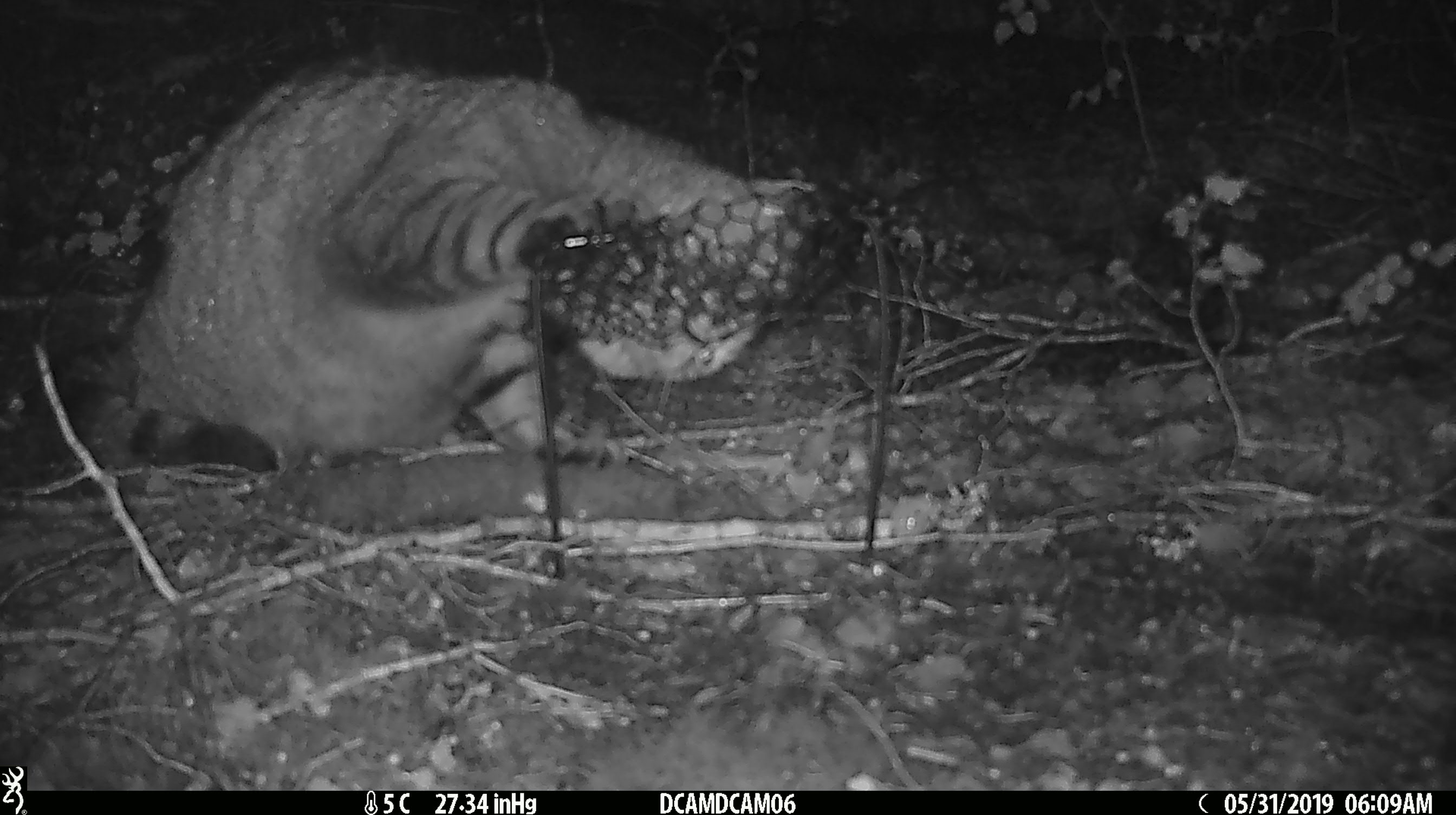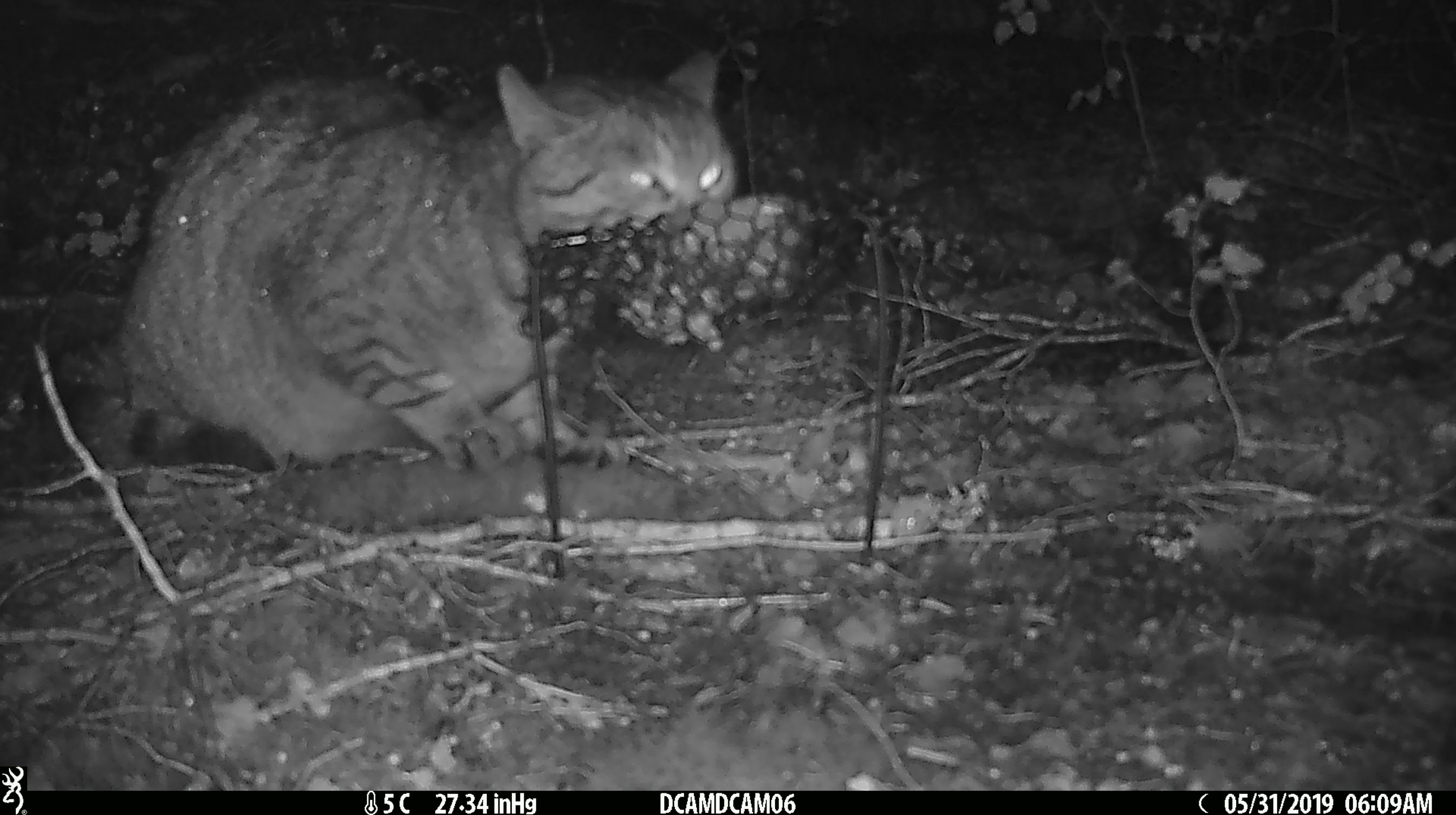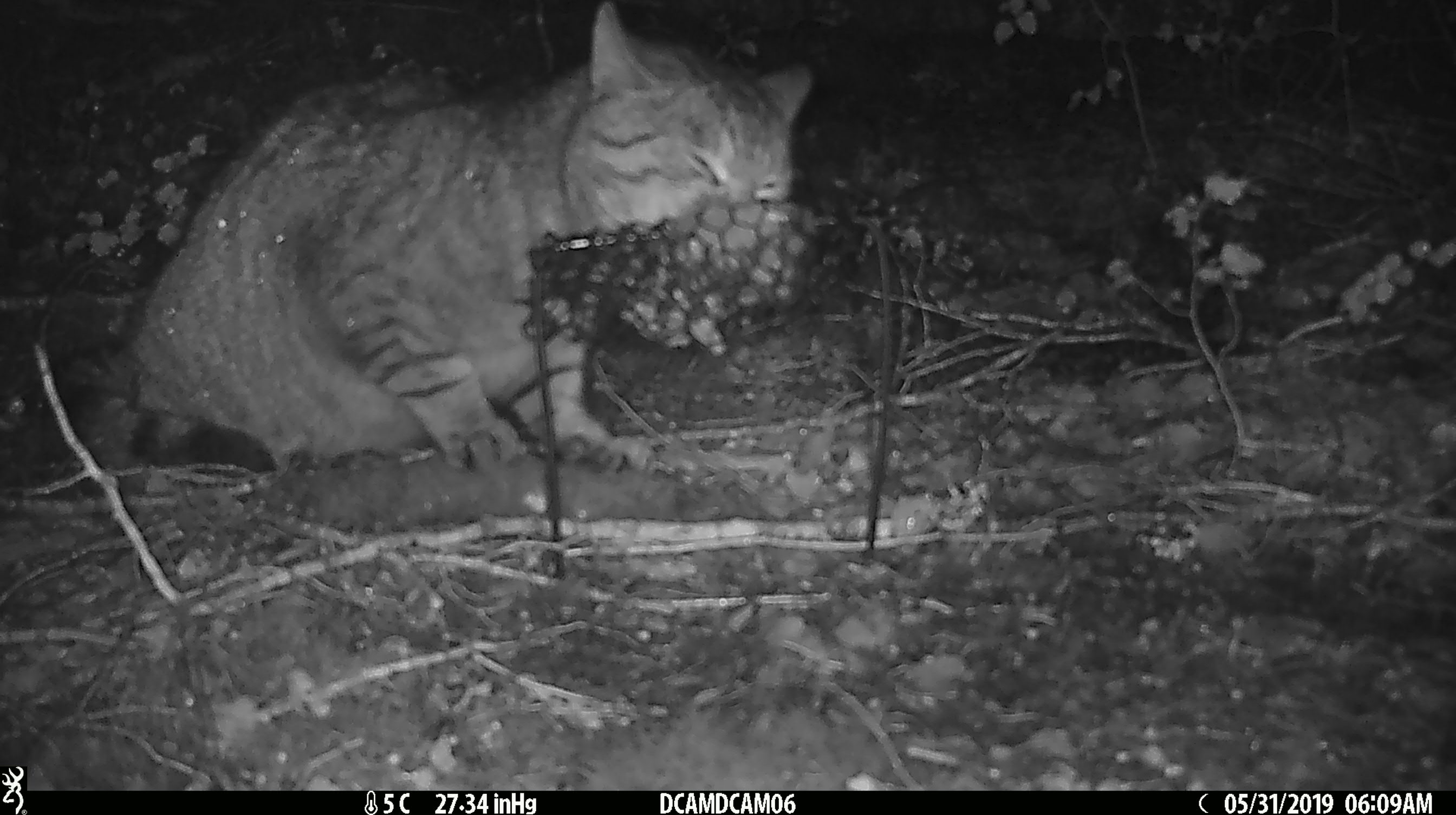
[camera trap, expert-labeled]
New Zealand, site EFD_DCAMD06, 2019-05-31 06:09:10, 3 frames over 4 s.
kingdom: Animalia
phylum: Chordata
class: Mammalia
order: Carnivora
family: Felidae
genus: Felis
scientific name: Felis catus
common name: domestic cat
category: cat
Cat (domestic cat) (Felis catus).